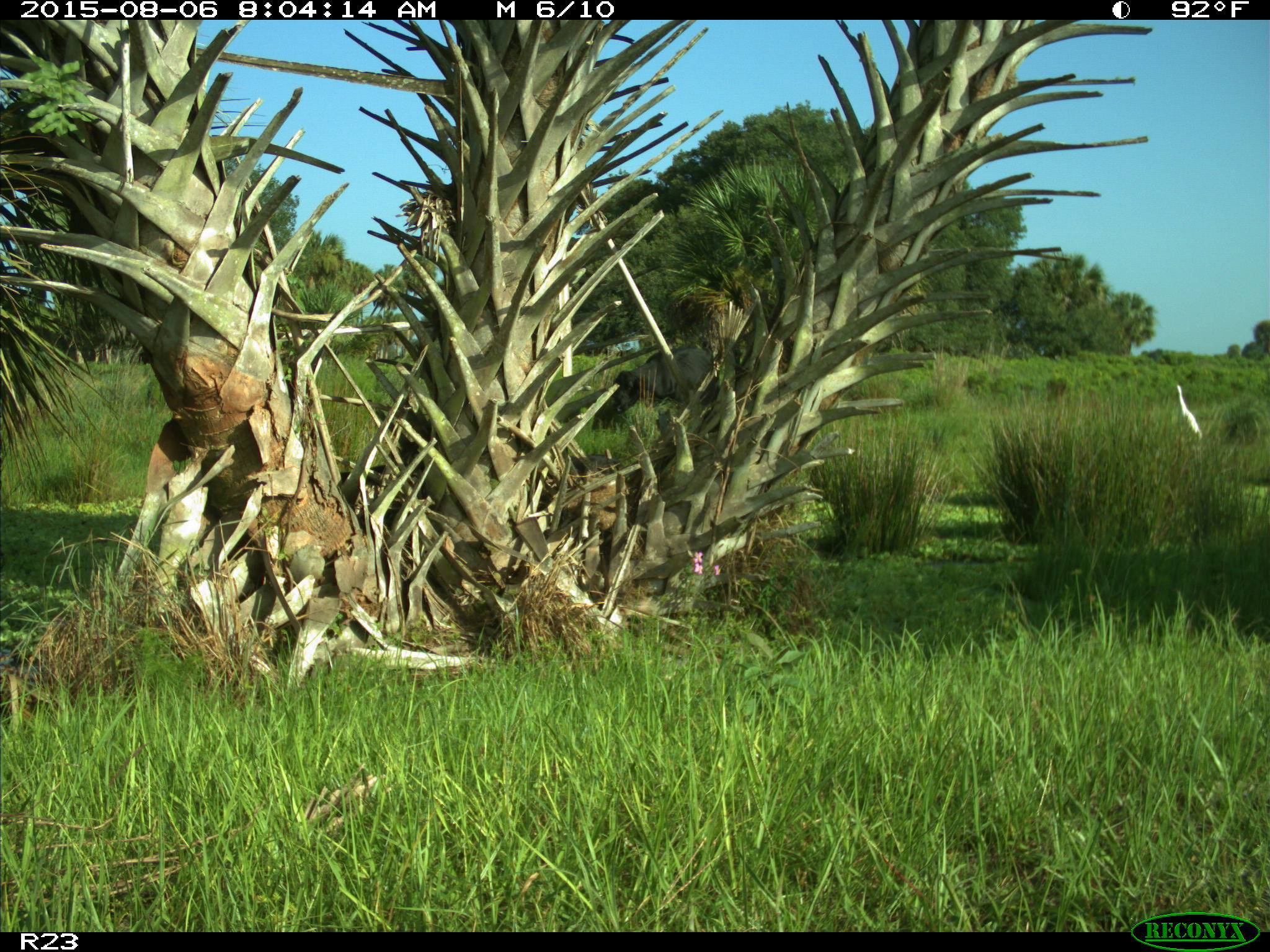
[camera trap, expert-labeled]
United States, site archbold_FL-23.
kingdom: Animalia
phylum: Chordata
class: Mammalia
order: Artiodactyla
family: Bovidae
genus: Bos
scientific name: Bos taurus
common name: domestic cow